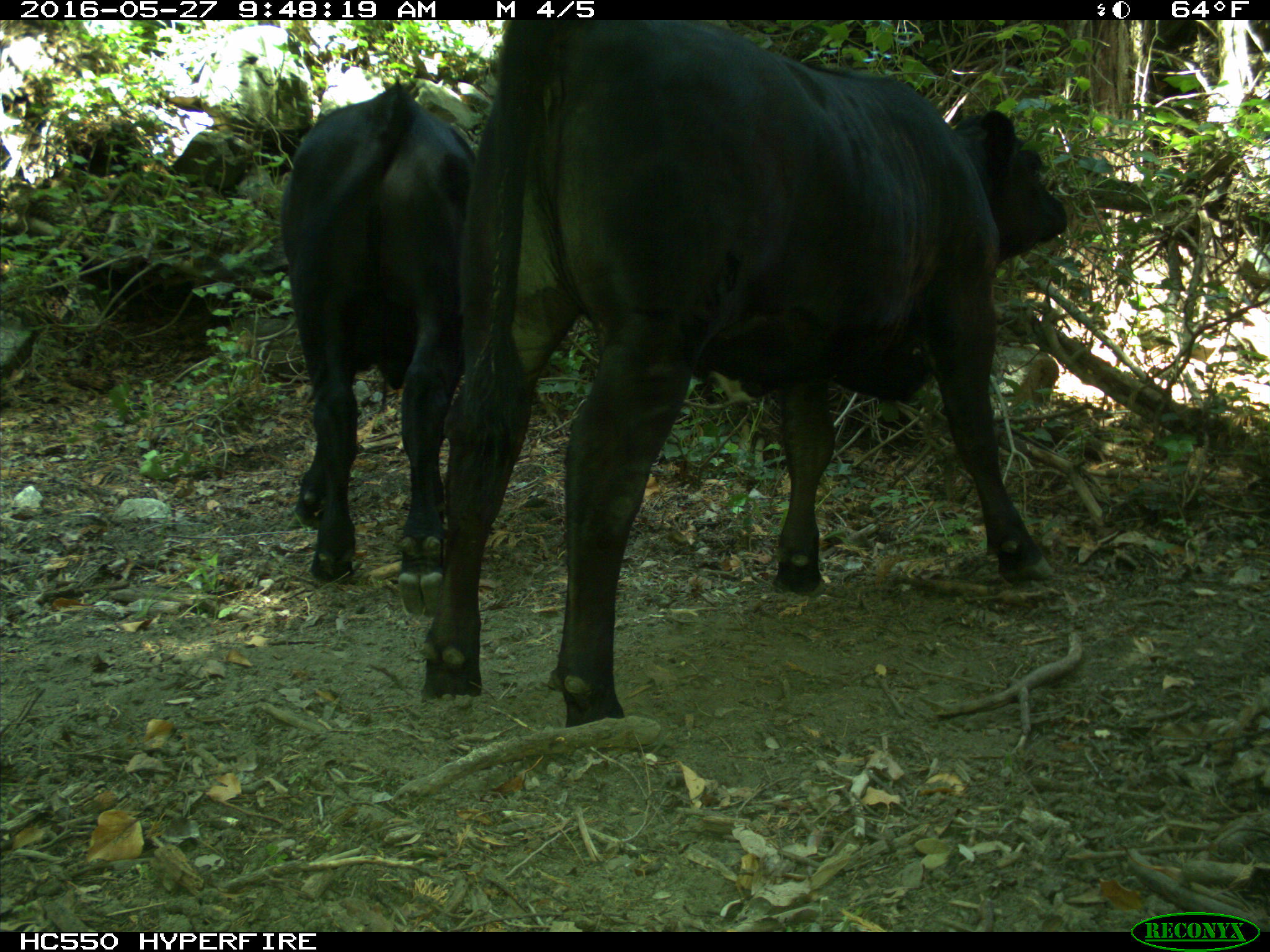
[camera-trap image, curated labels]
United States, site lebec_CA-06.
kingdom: Animalia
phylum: Chordata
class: Mammalia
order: Artiodactyla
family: Bovidae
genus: Bos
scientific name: Bos taurus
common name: domestic cow